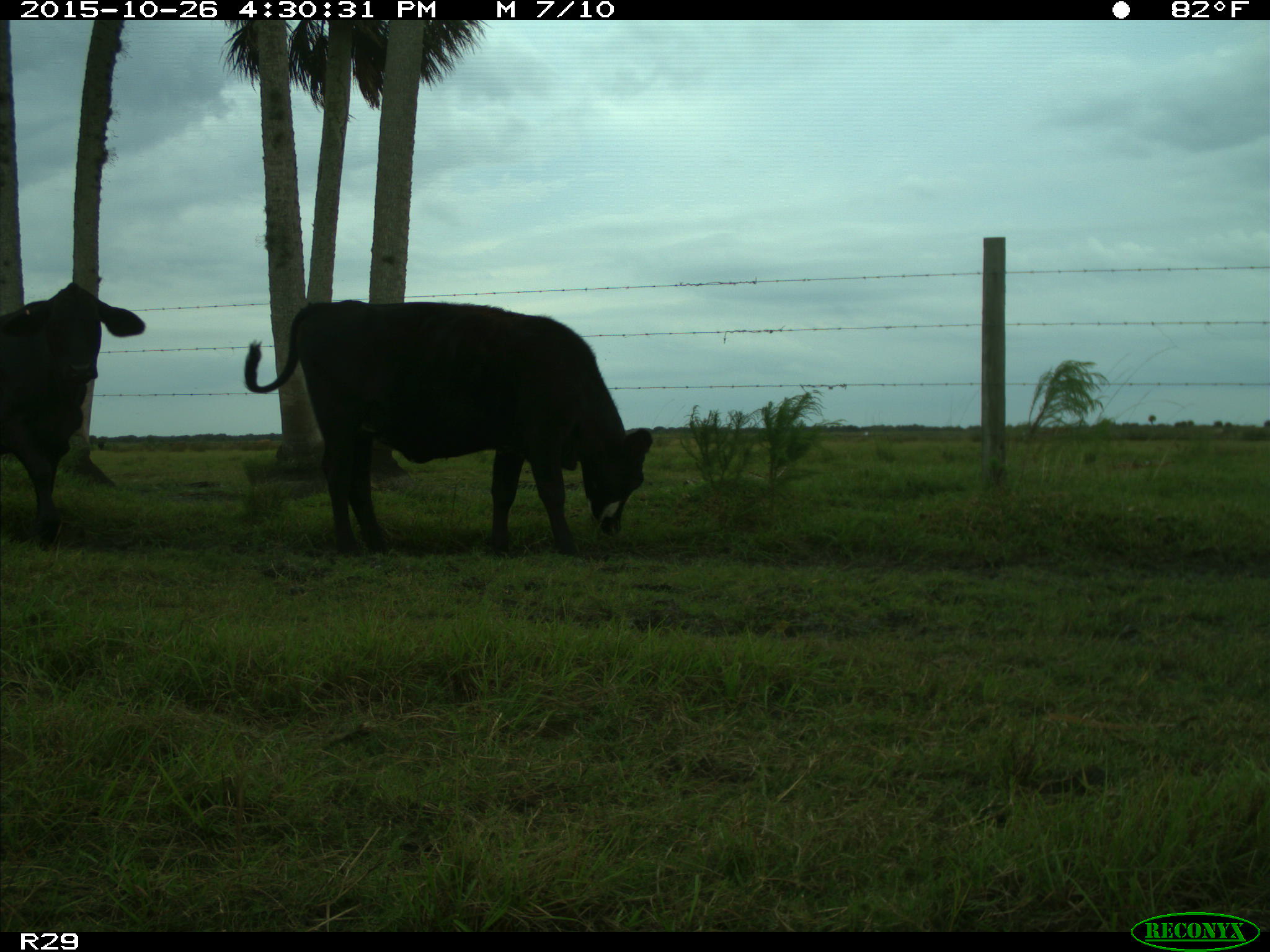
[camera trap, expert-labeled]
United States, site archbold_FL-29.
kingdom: Animalia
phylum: Chordata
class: Mammalia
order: Artiodactyla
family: Bovidae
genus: Bos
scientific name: Bos taurus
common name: domestic cow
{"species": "Bos taurus (domestic cow)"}